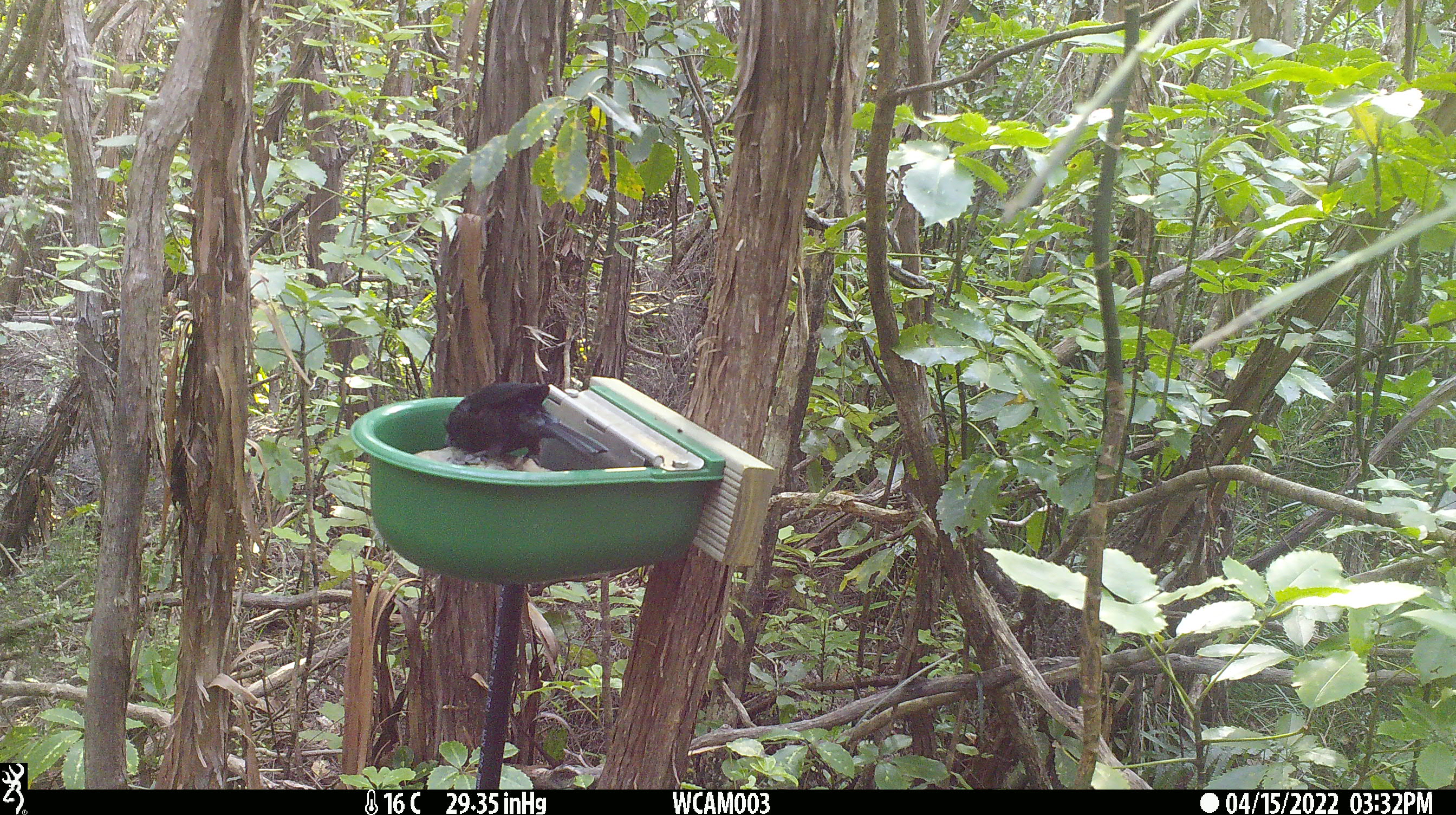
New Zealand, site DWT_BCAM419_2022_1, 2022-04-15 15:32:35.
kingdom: Animalia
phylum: Chordata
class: Aves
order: Passeriformes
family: Meliphagidae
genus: Prosthemadera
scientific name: Prosthemadera novaeseelandiae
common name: tui